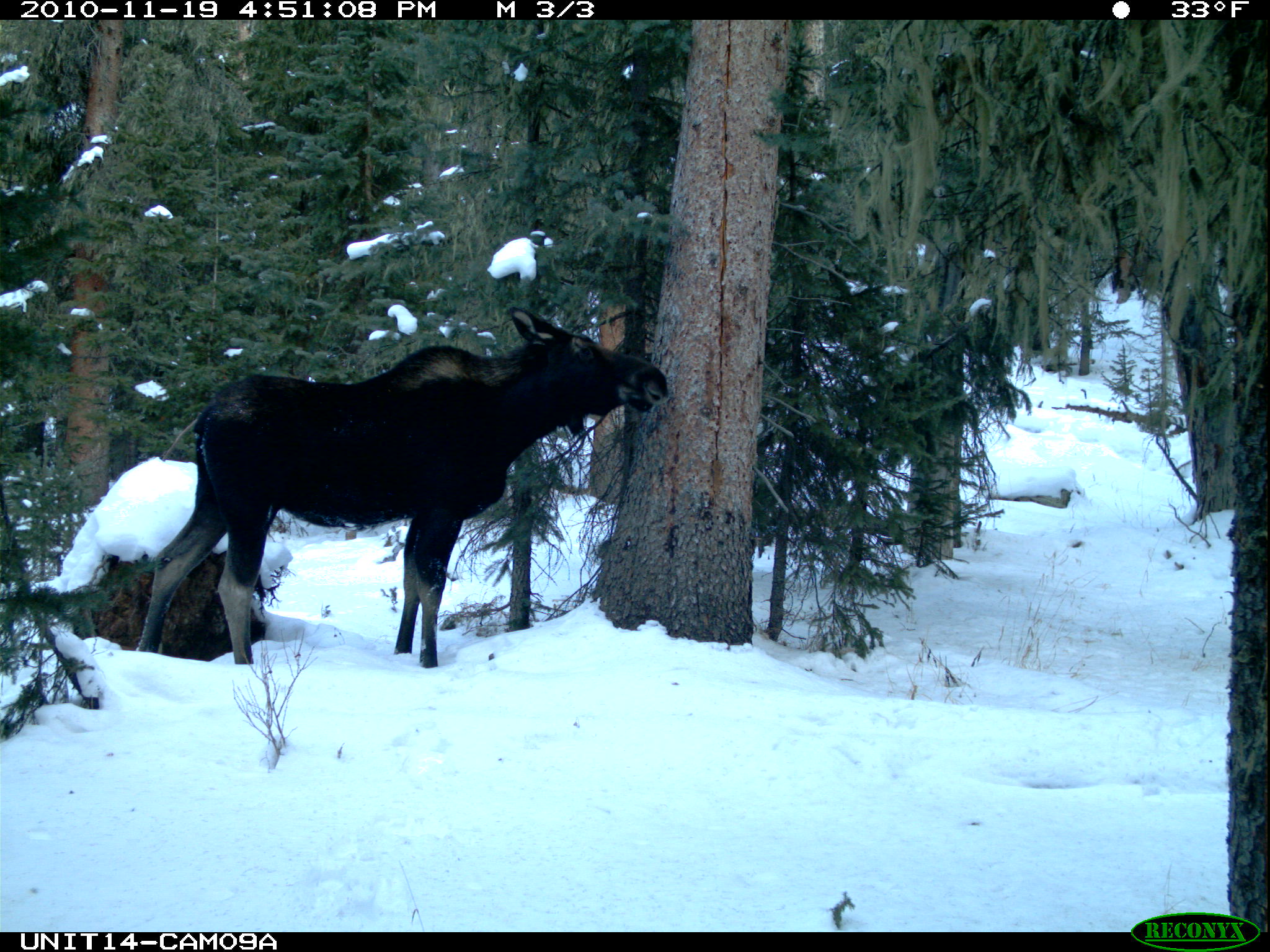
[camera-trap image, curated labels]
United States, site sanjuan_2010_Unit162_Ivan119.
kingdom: Animalia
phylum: Chordata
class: Mammalia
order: Artiodactyla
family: Cervidae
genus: Alces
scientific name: Alces alces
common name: moose